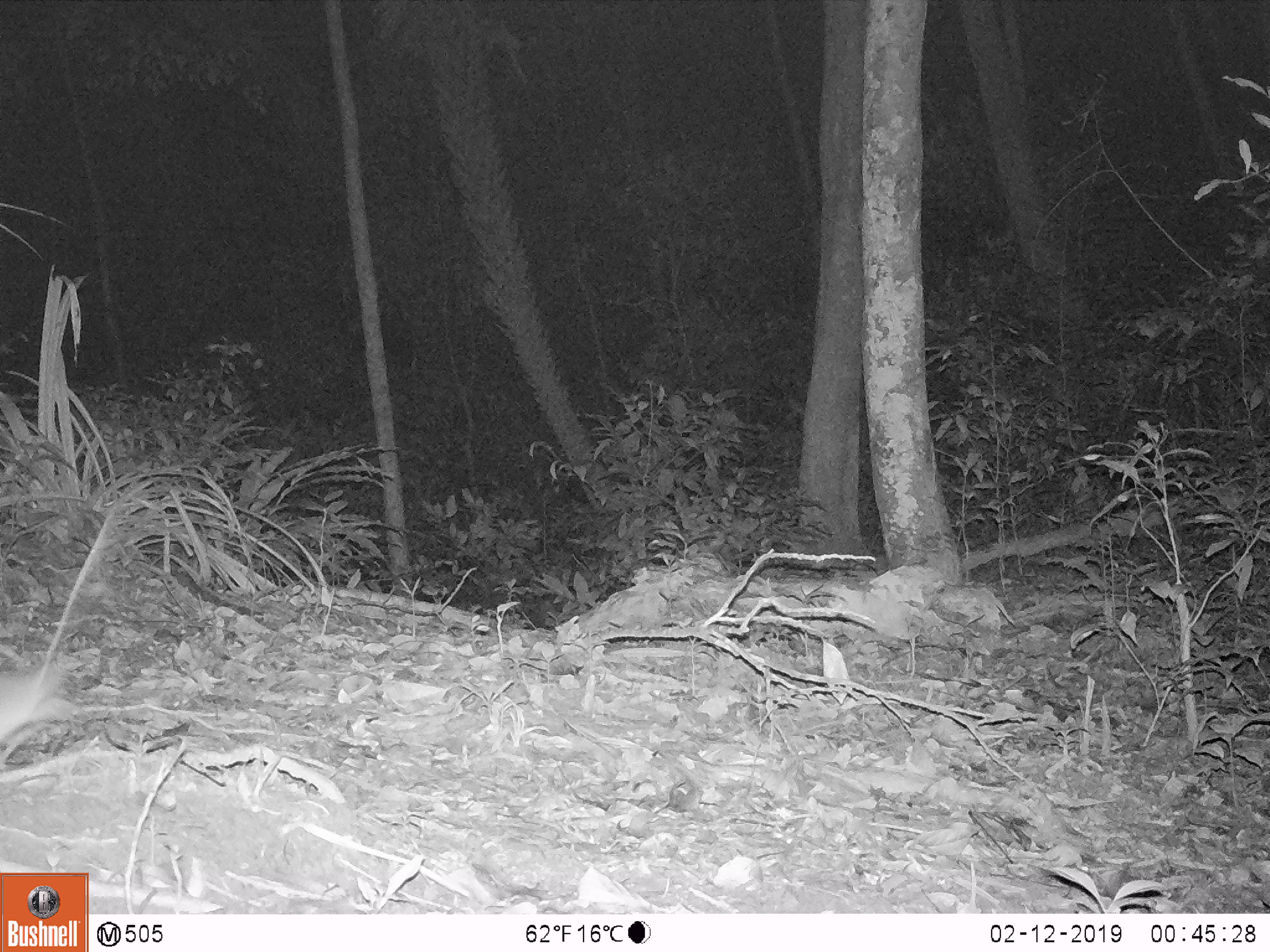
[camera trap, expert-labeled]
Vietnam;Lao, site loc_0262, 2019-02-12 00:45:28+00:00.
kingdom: Animalia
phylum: Chordata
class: Mammalia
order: Rodentia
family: Muridae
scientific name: Muridae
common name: old-world mice and rats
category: unidentified murid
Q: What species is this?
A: Unidentified murid (old-world mice and rats) (Muridae).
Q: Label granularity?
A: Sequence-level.